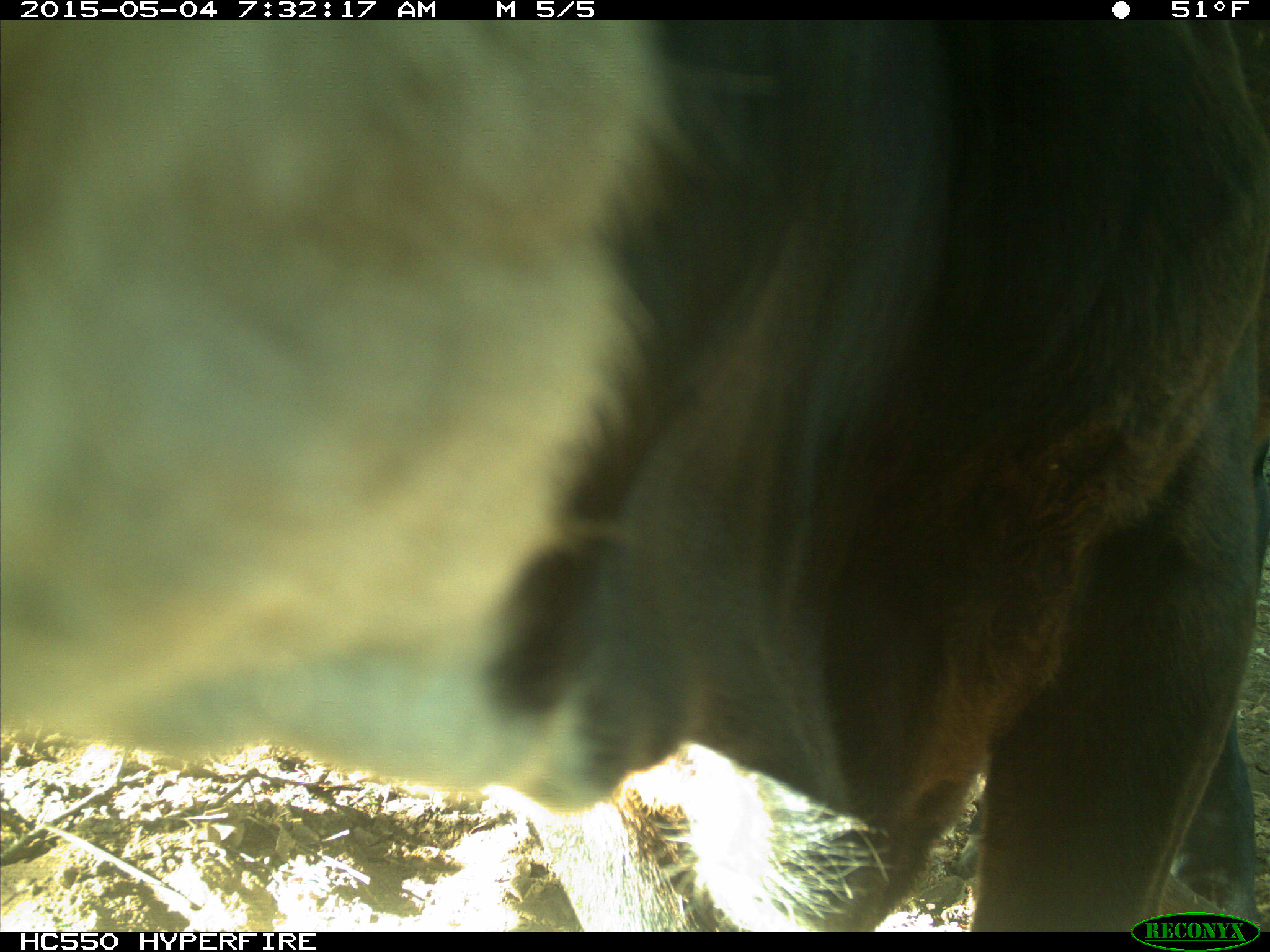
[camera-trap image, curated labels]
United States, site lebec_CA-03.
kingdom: Animalia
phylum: Chordata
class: Mammalia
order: Artiodactyla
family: Bovidae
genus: Bos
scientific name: Bos taurus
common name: domestic cow